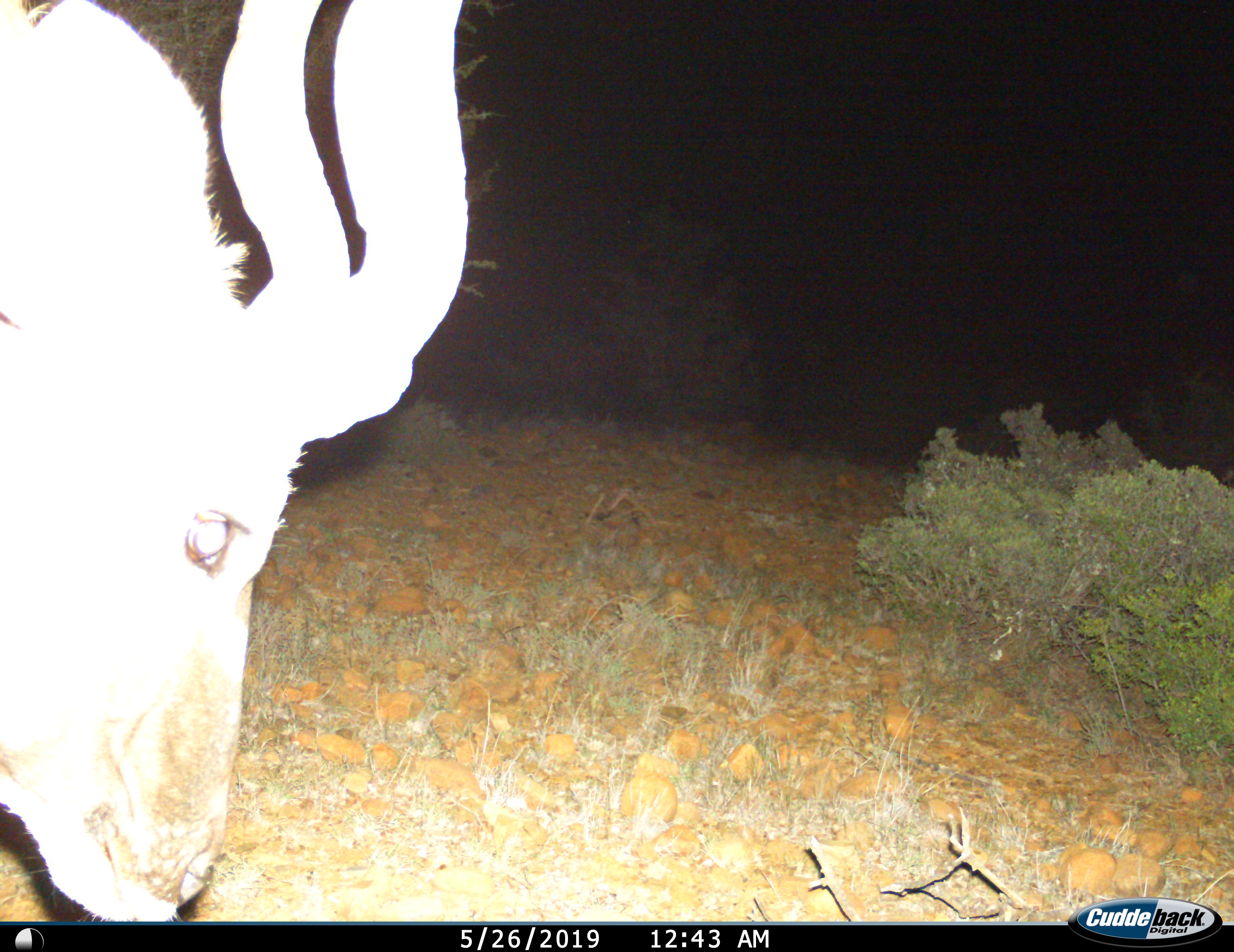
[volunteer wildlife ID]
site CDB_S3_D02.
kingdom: Animalia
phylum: Chordata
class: Mammalia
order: Artiodactyla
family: Bovidae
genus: Tragelaphus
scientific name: Tragelaphus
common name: kudu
Kudu (Tragelaphus), count 1. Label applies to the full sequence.